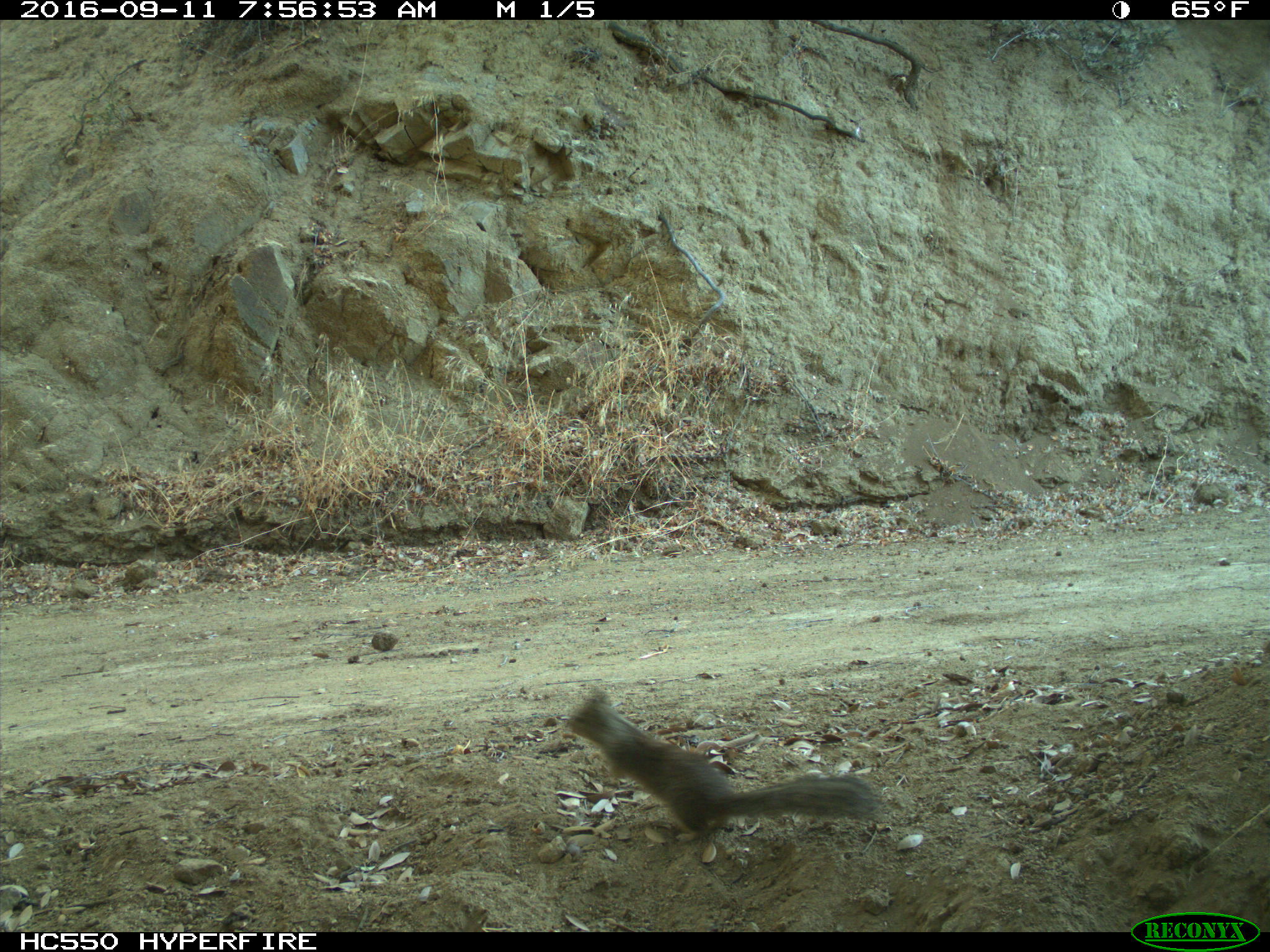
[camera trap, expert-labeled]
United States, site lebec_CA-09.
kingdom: Animalia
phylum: Chordata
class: Mammalia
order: Rodentia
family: Sciuridae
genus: Otospermophilus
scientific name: Otospermophilus beecheyi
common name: california ground squirrel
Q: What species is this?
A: Otospermophilus beecheyi (california ground squirrel).